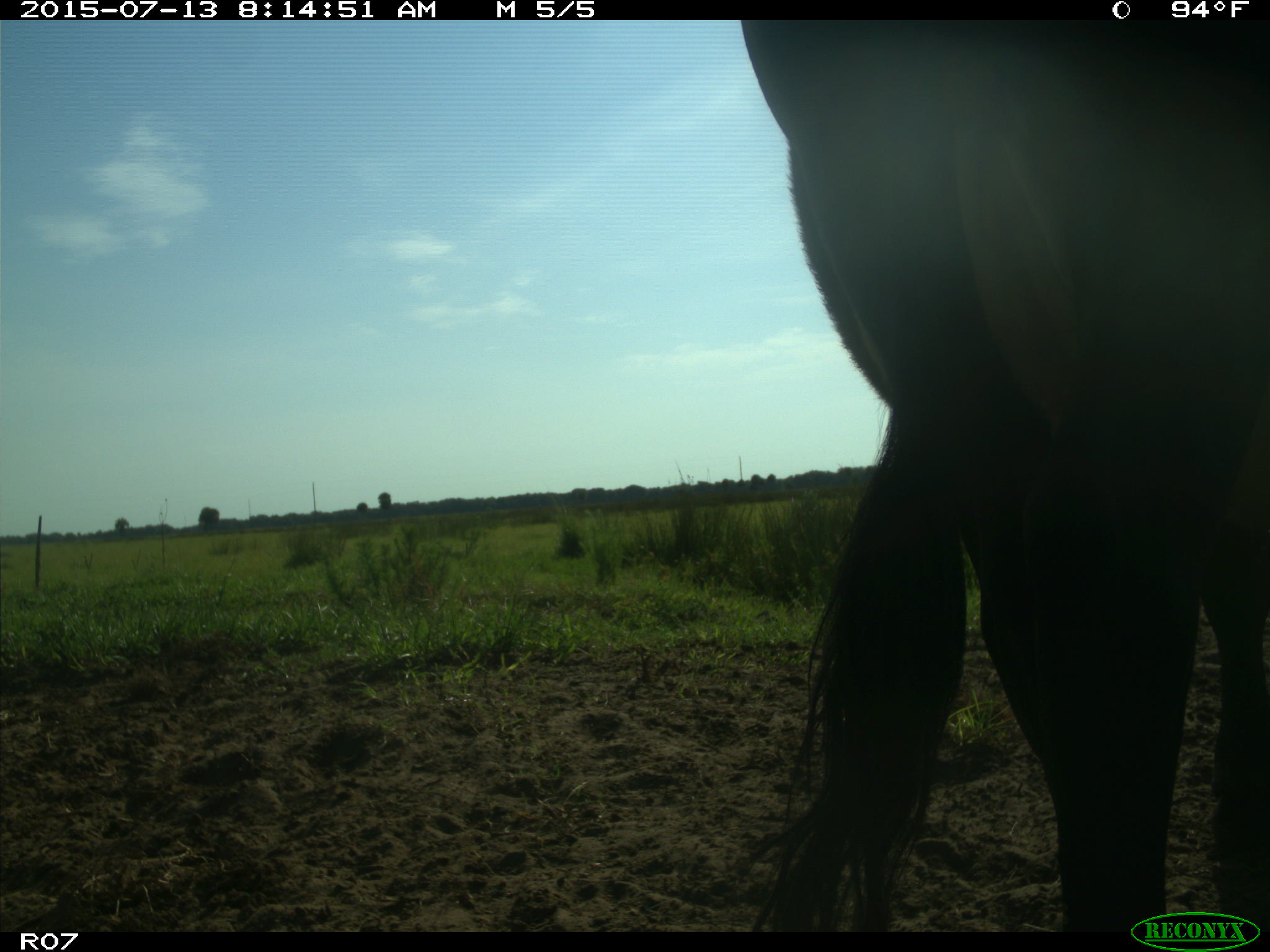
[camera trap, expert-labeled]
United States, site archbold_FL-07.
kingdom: Animalia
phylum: Chordata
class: Mammalia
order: Artiodactyla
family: Bovidae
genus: Bos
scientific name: Bos taurus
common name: domestic cow